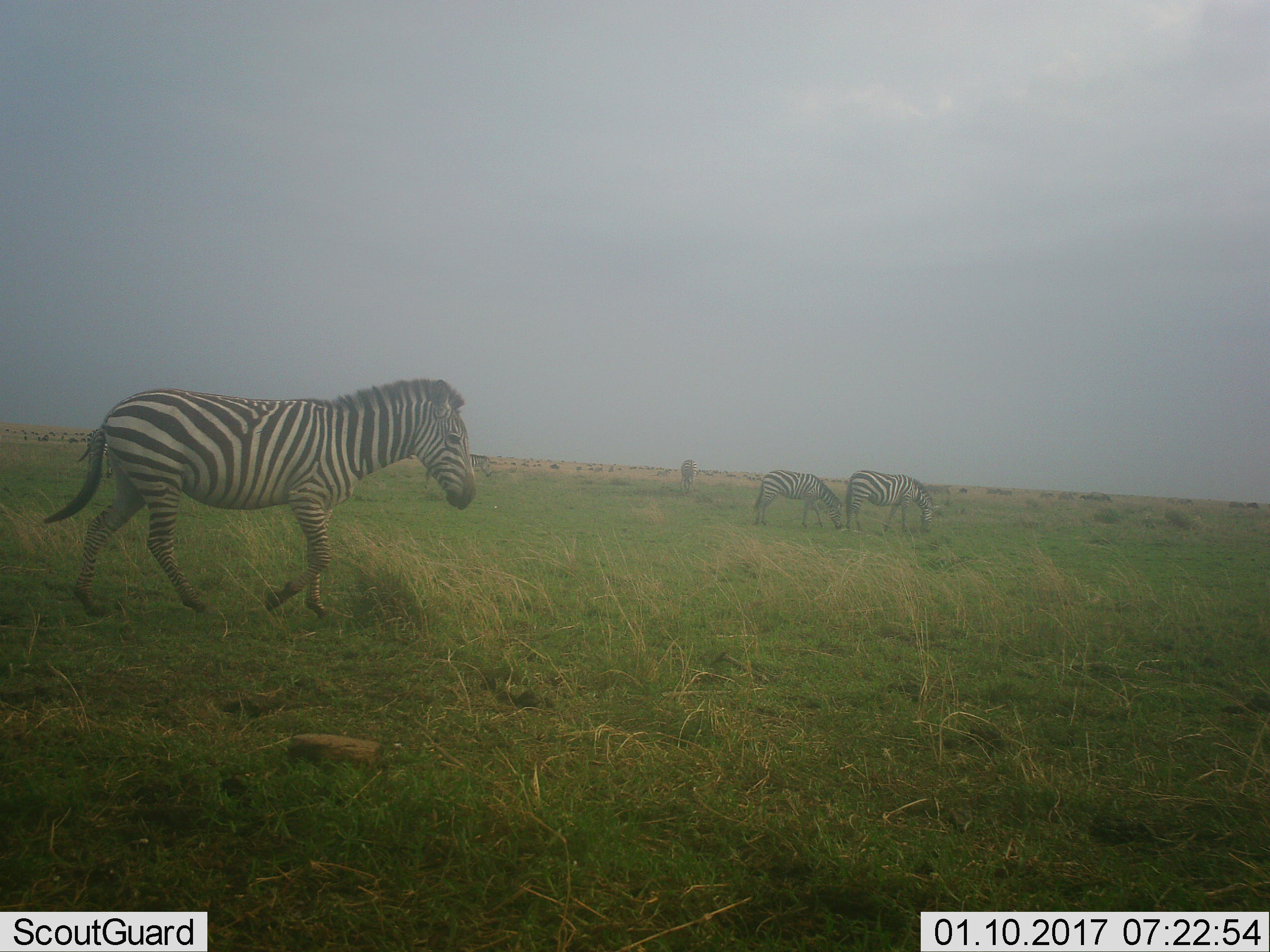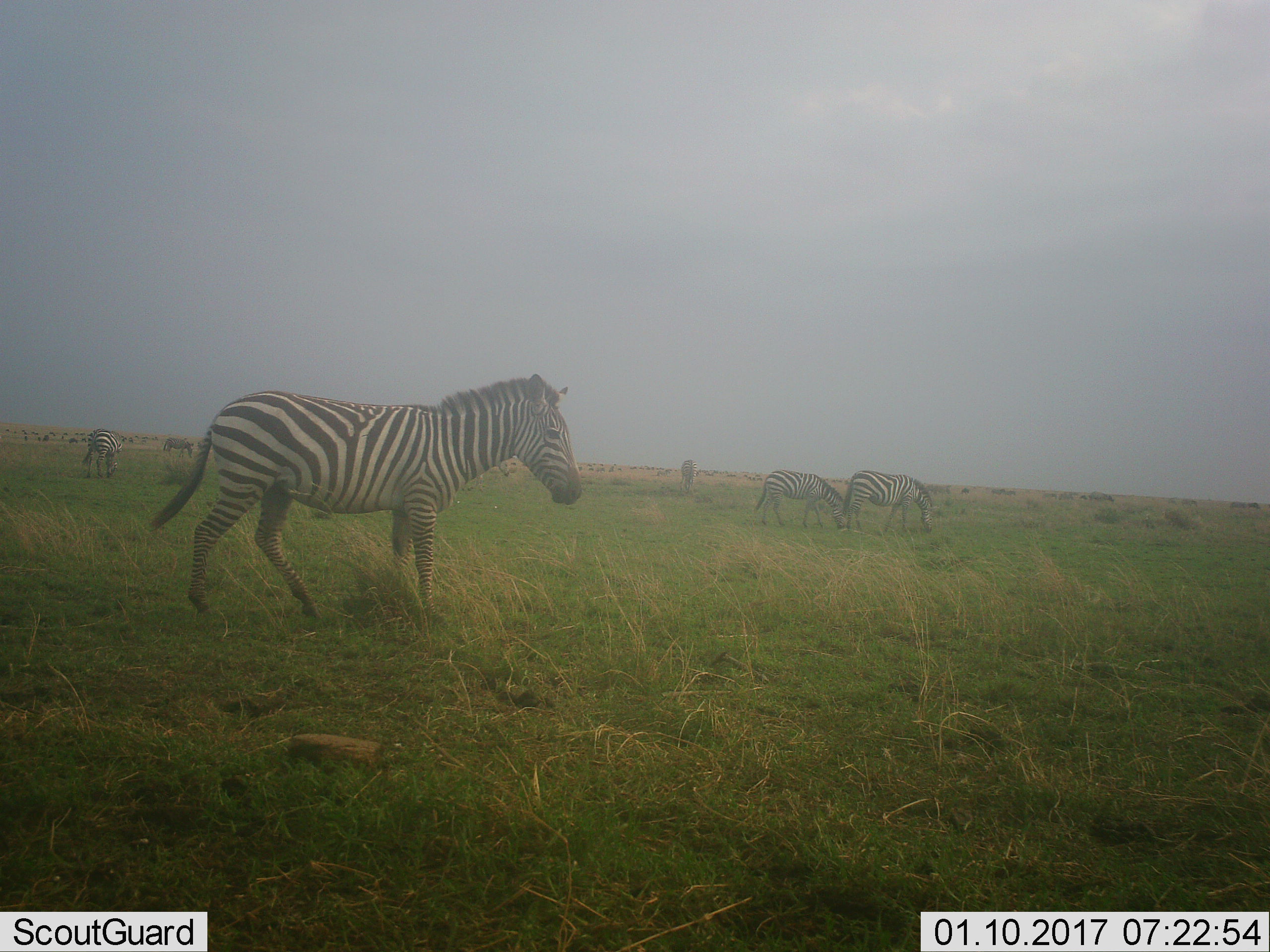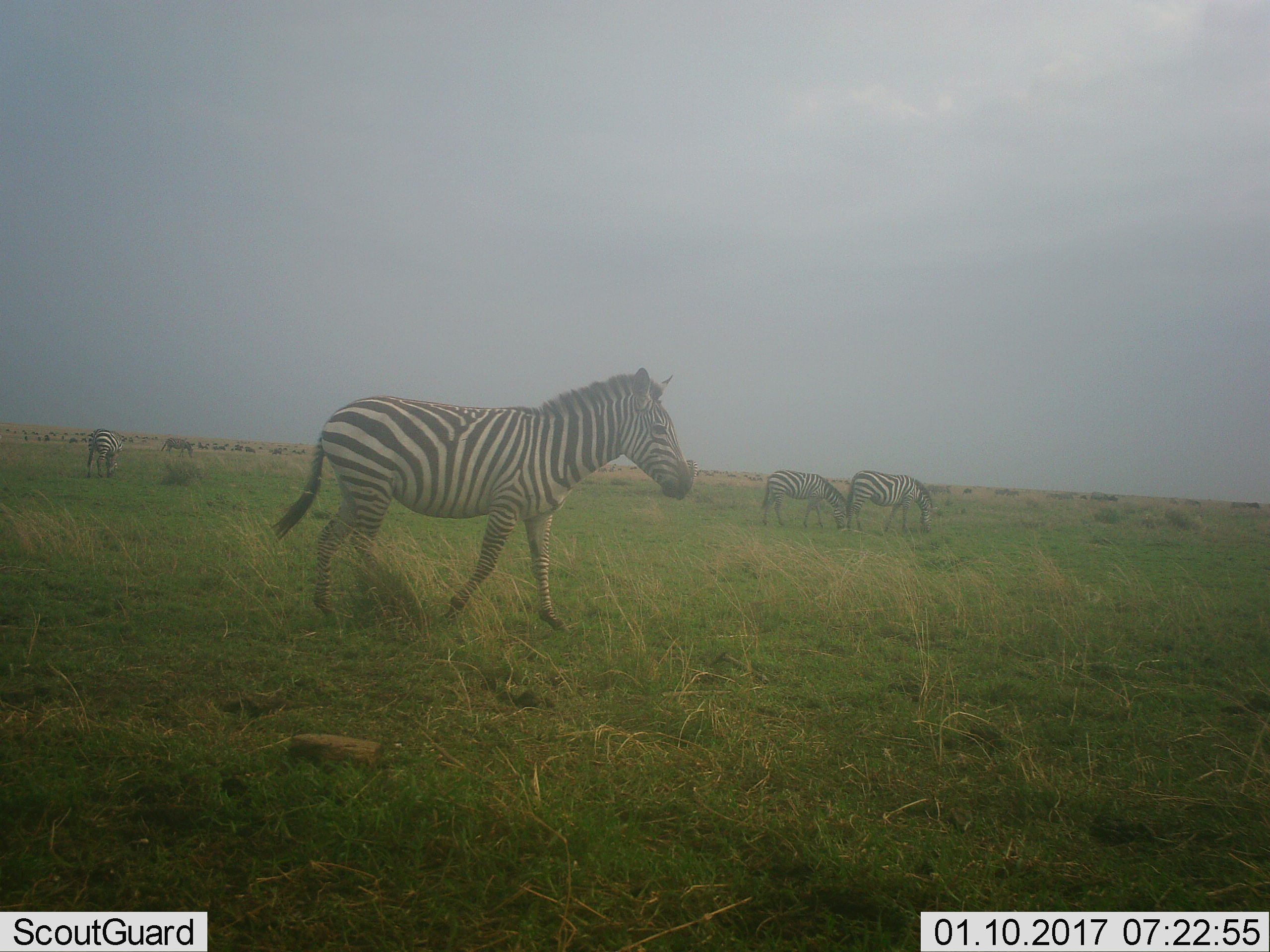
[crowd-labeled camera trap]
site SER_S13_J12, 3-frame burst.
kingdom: Animalia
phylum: Chordata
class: Mammalia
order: Perissodactyla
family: Equidae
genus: Equus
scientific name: Equus quagga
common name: plains zebra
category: zebraplains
Zebraplains (plains zebra) (Equus quagga), count 4. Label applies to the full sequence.